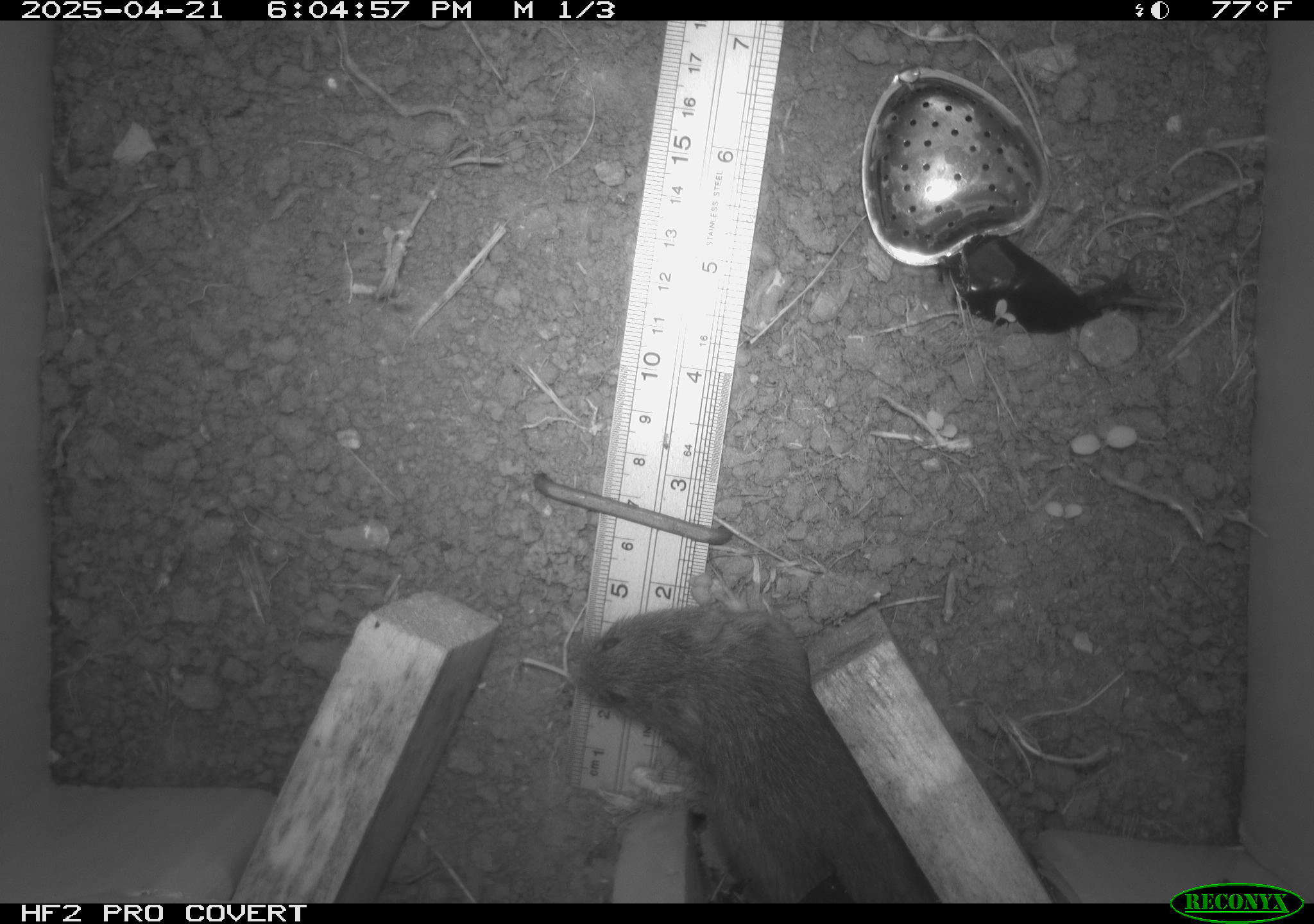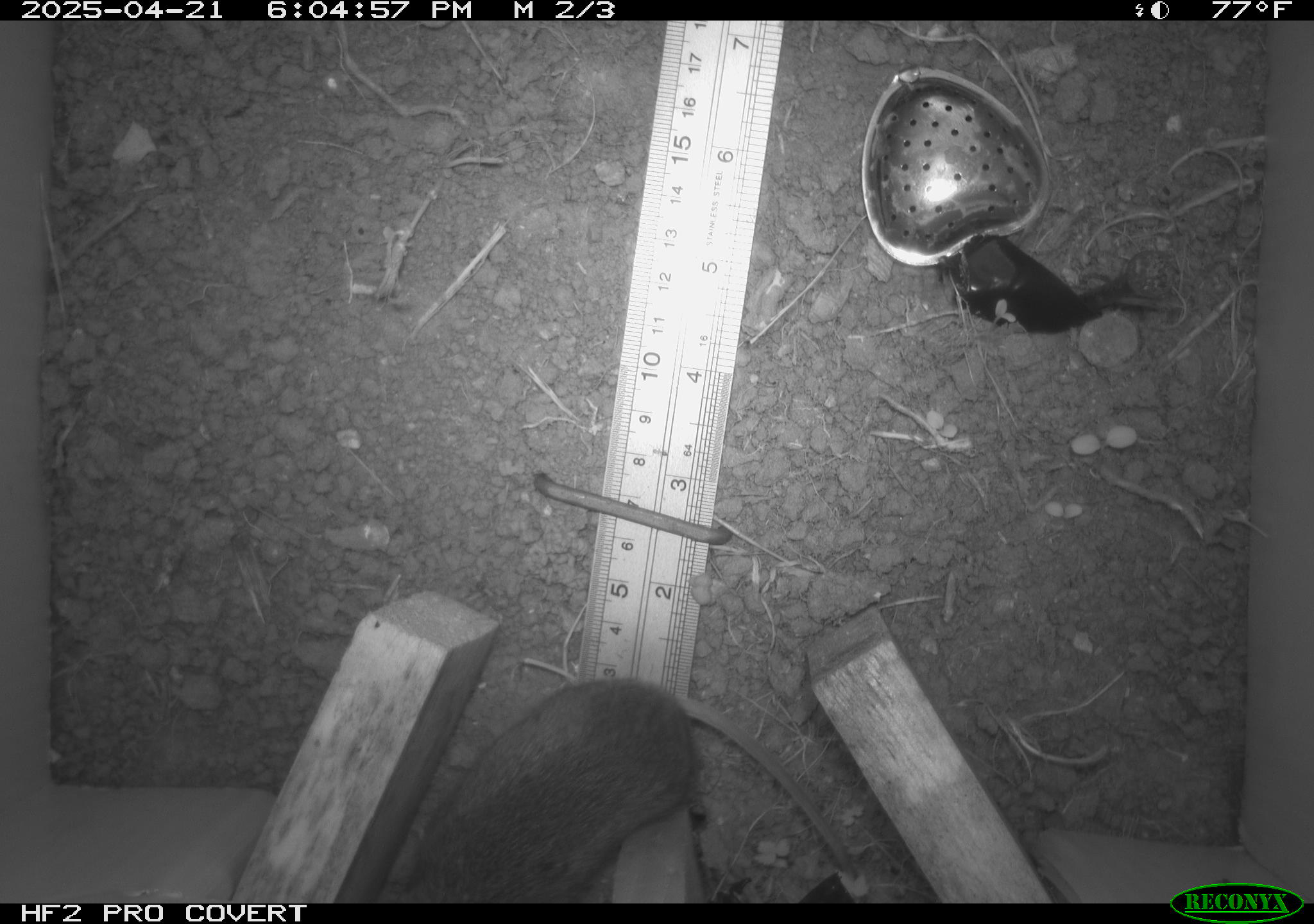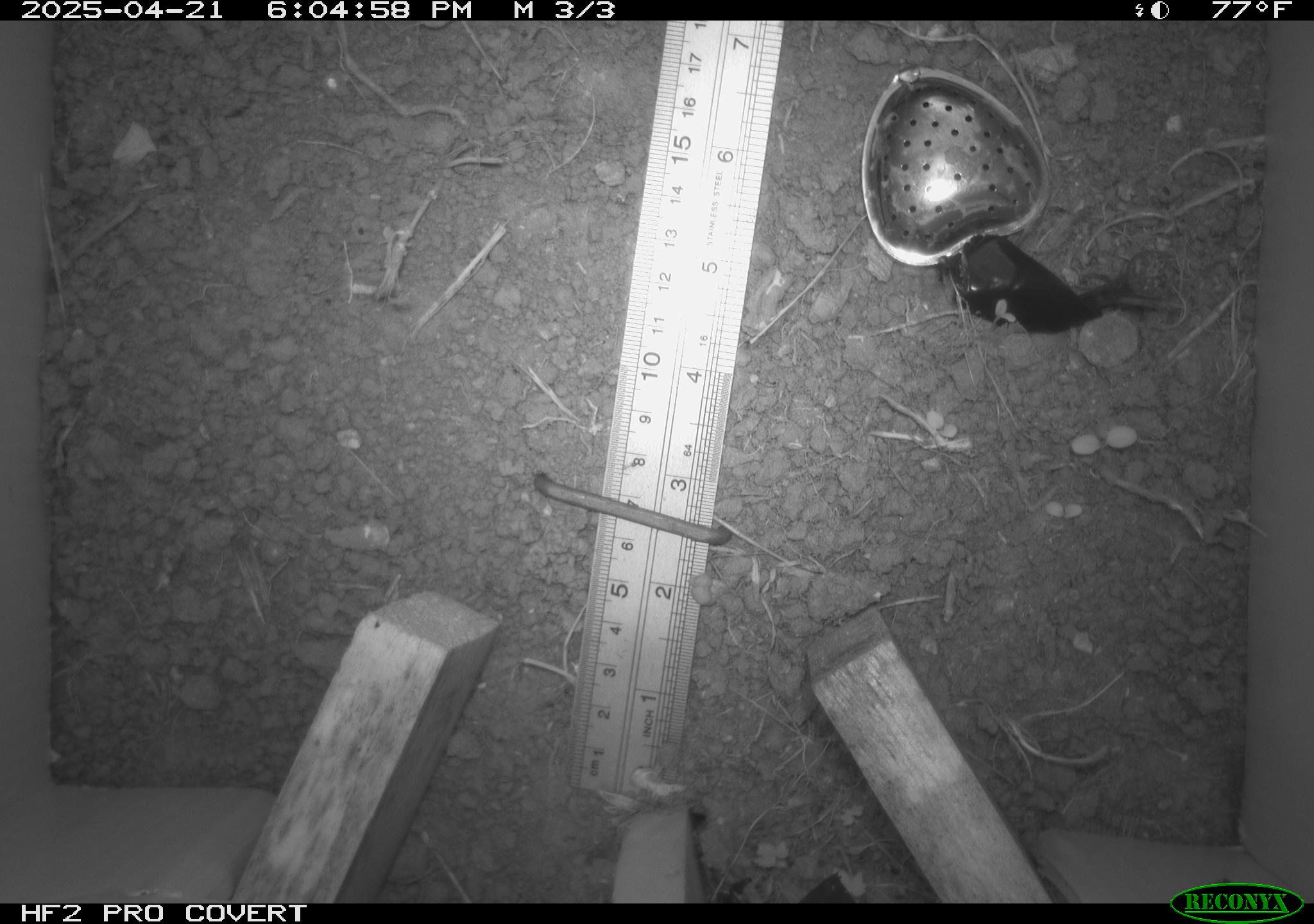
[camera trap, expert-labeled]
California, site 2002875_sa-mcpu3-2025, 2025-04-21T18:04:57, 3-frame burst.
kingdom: Animalia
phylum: Chordata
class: Mammalia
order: Rodentia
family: Cricetidae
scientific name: Arvicolinae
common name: voles, lemmings, and muskrats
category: arvicolinae subfamily